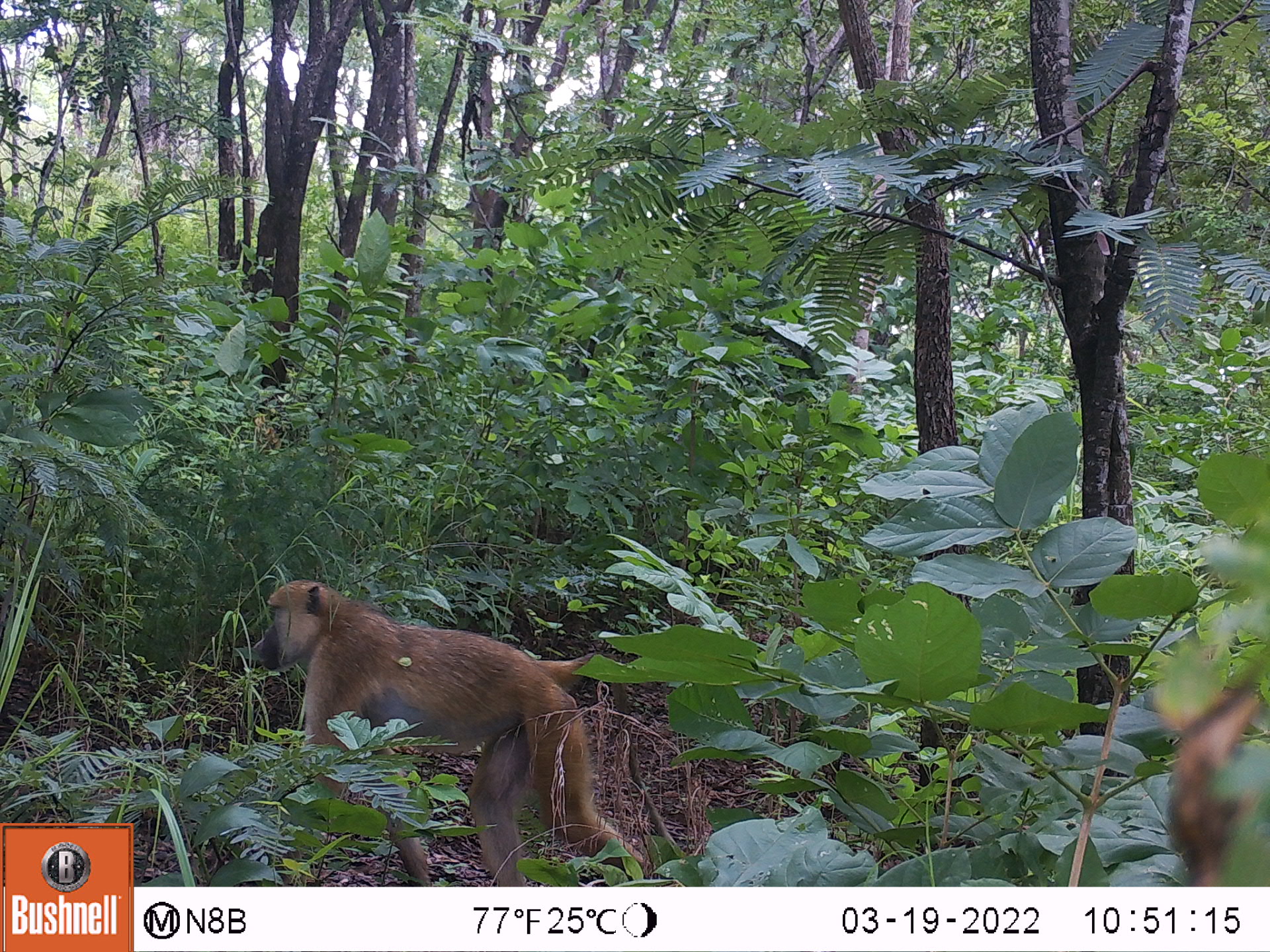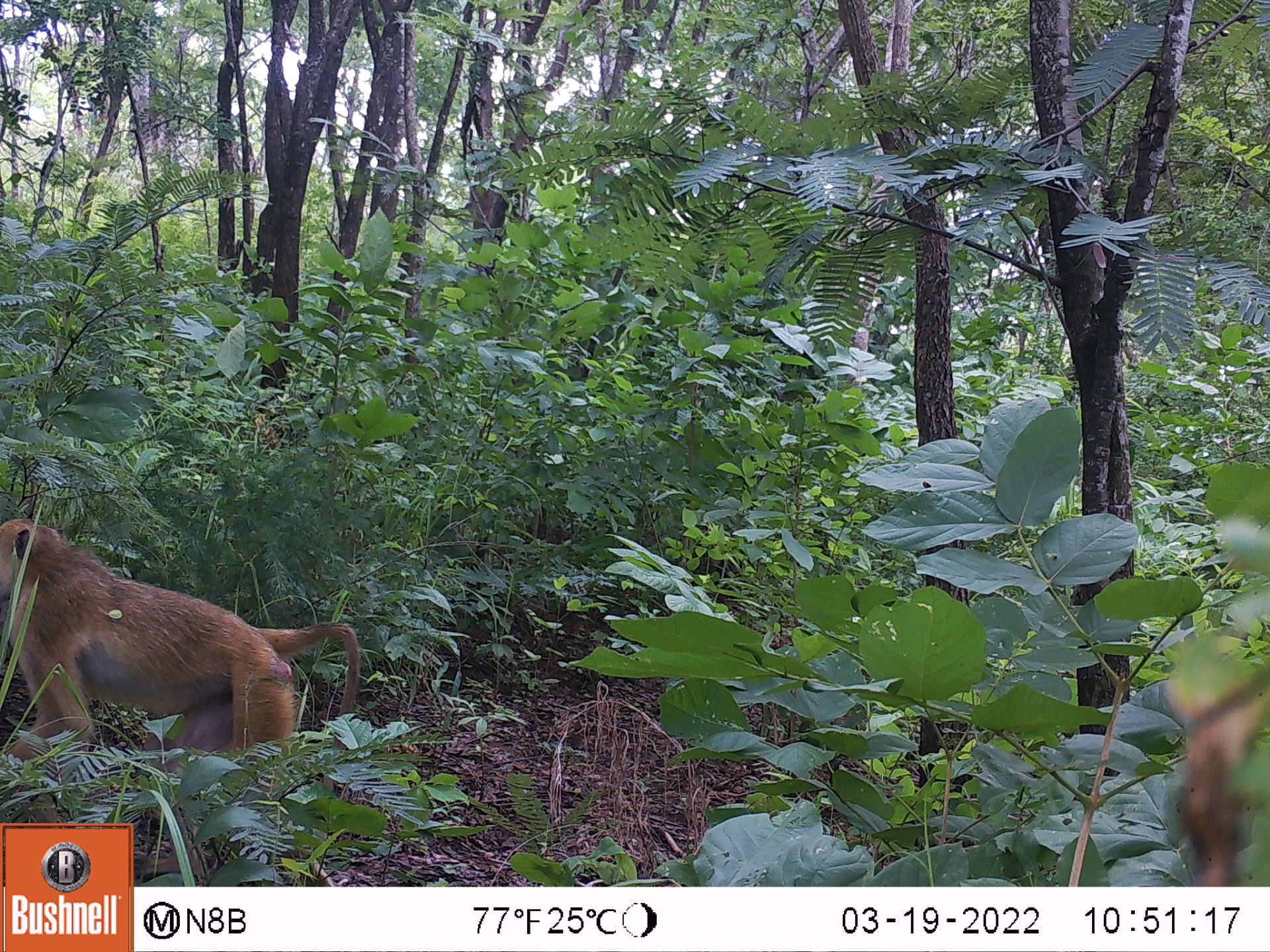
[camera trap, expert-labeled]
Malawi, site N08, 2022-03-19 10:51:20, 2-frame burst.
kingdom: Animalia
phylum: Chordata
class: Mammalia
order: Primates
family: Cercopithecidae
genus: Papio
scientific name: Papio cynocephalus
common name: yellow baboon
Yellow baboon (Papio cynocephalus), count 1.